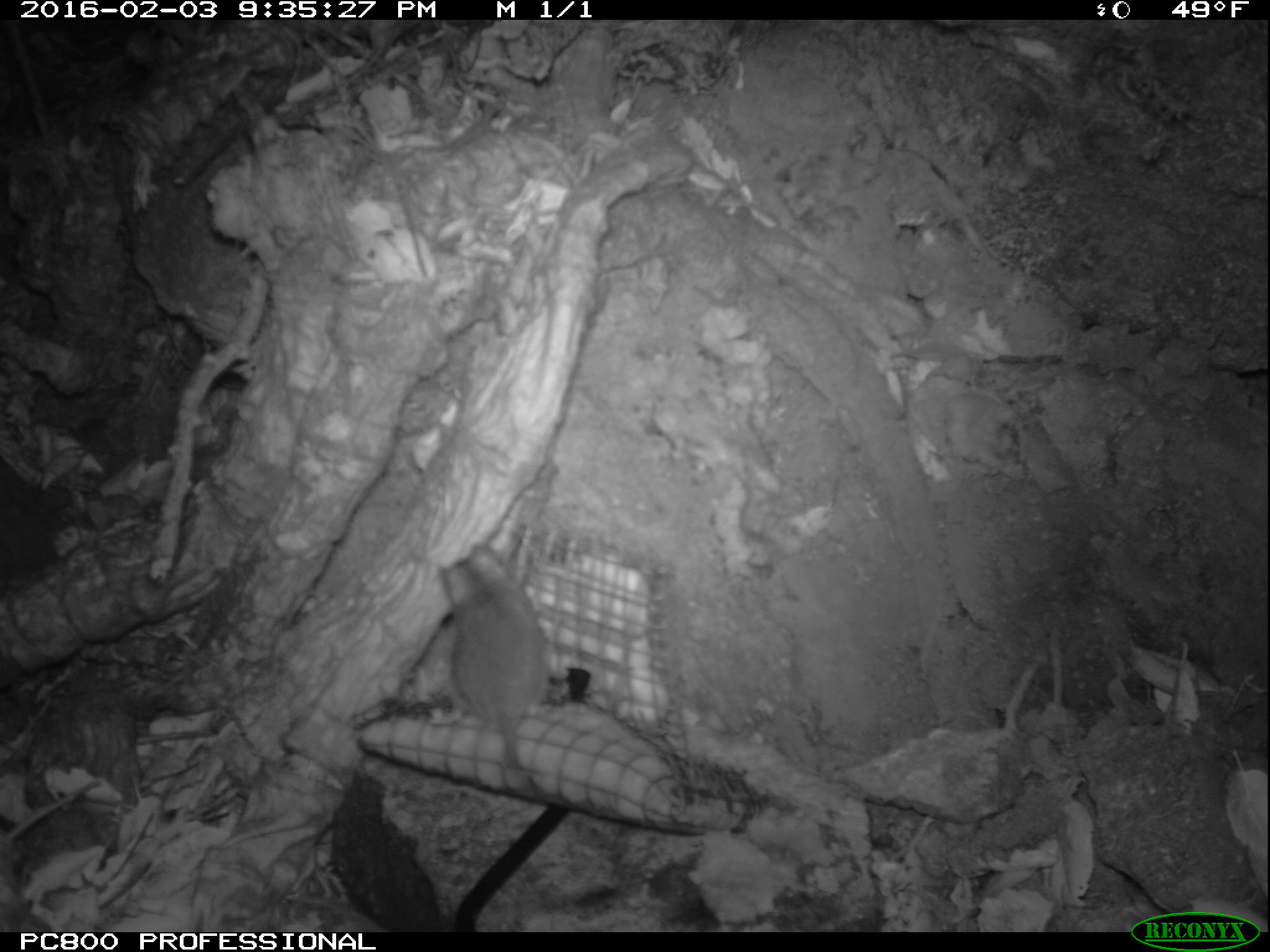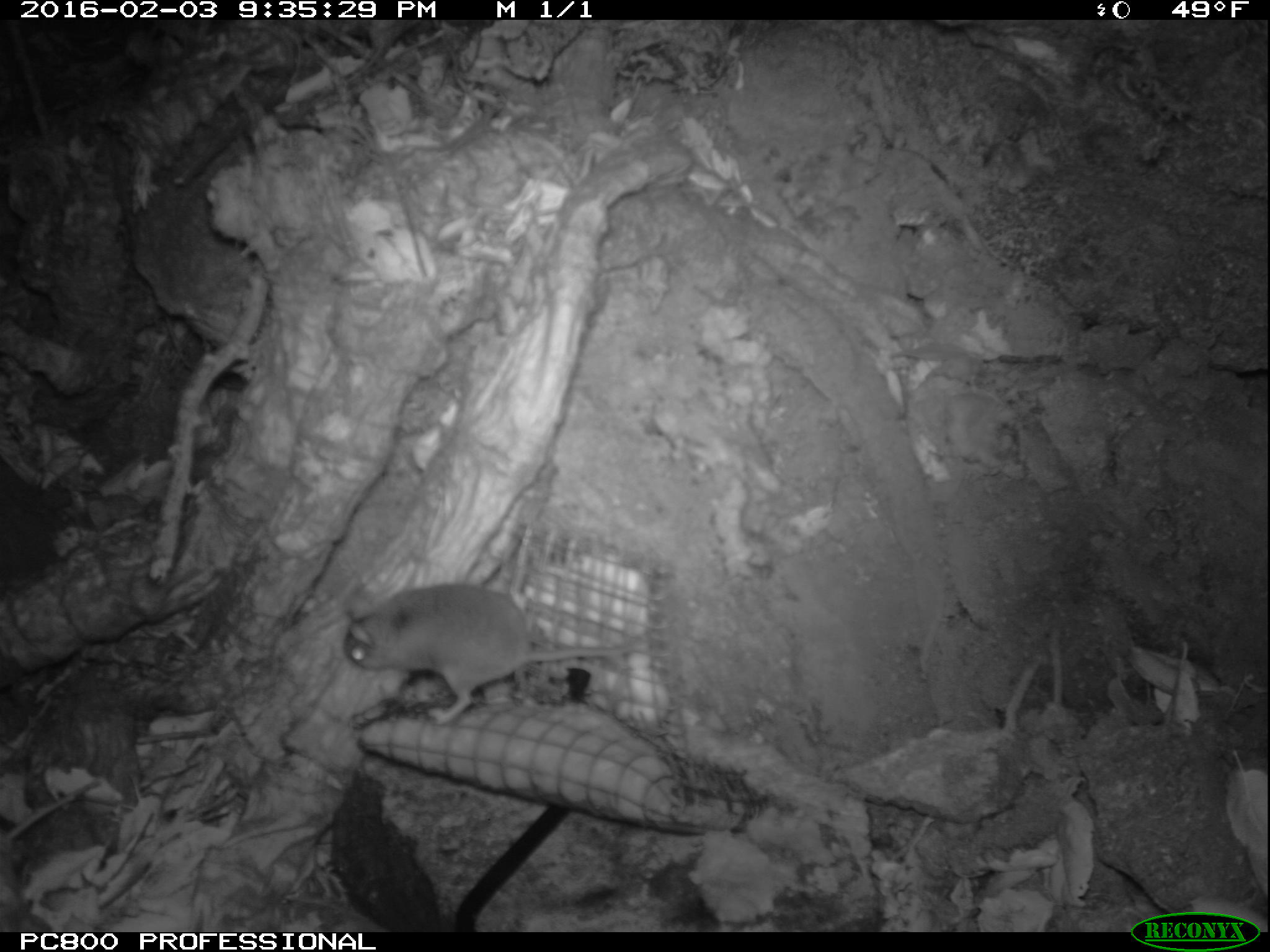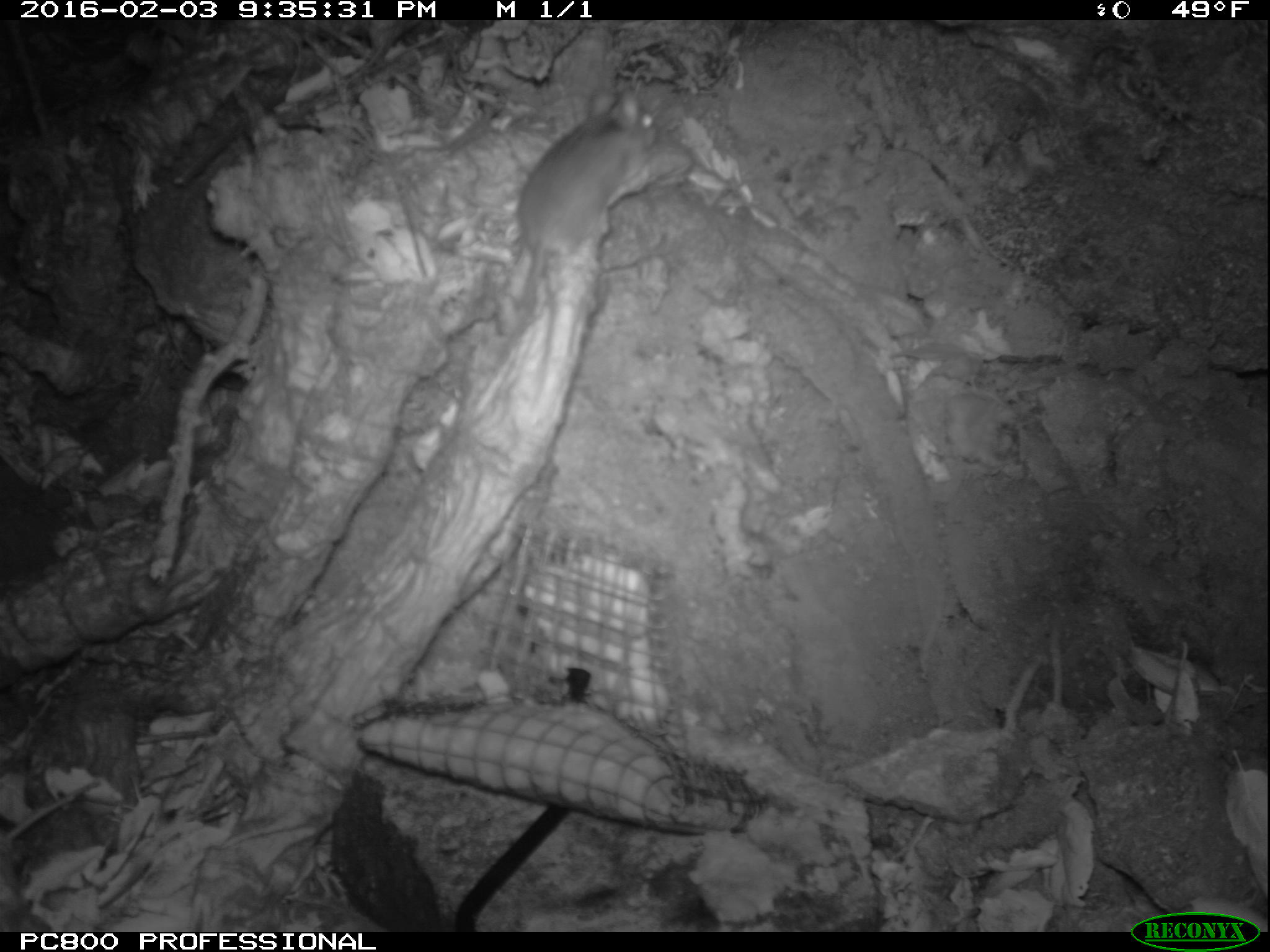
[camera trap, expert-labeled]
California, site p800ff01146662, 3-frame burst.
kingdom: Animalia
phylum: Chordata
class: Mammalia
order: Rodentia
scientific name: Rodentia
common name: rodent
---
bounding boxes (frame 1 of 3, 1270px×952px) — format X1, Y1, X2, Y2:
rodent: 432, 543, 543, 800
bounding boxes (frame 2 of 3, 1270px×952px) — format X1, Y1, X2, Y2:
rodent: 344, 581, 643, 721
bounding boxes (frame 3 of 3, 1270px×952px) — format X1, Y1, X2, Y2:
rodent: 491, 90, 657, 375